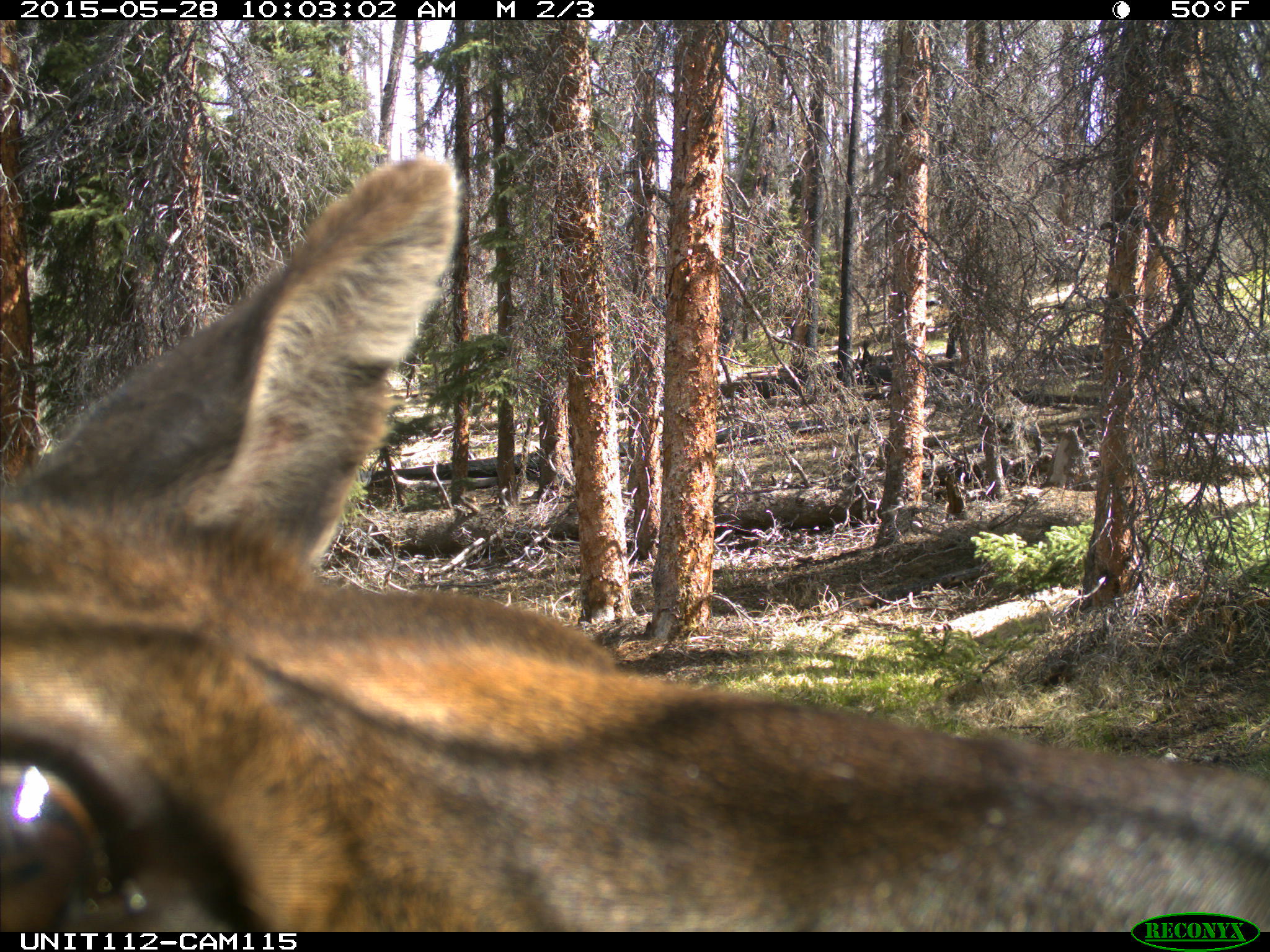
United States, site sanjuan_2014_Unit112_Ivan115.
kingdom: Animalia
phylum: Chordata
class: Mammalia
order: Artiodactyla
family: Cervidae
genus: Cervus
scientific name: Cervus elaphus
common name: red deer